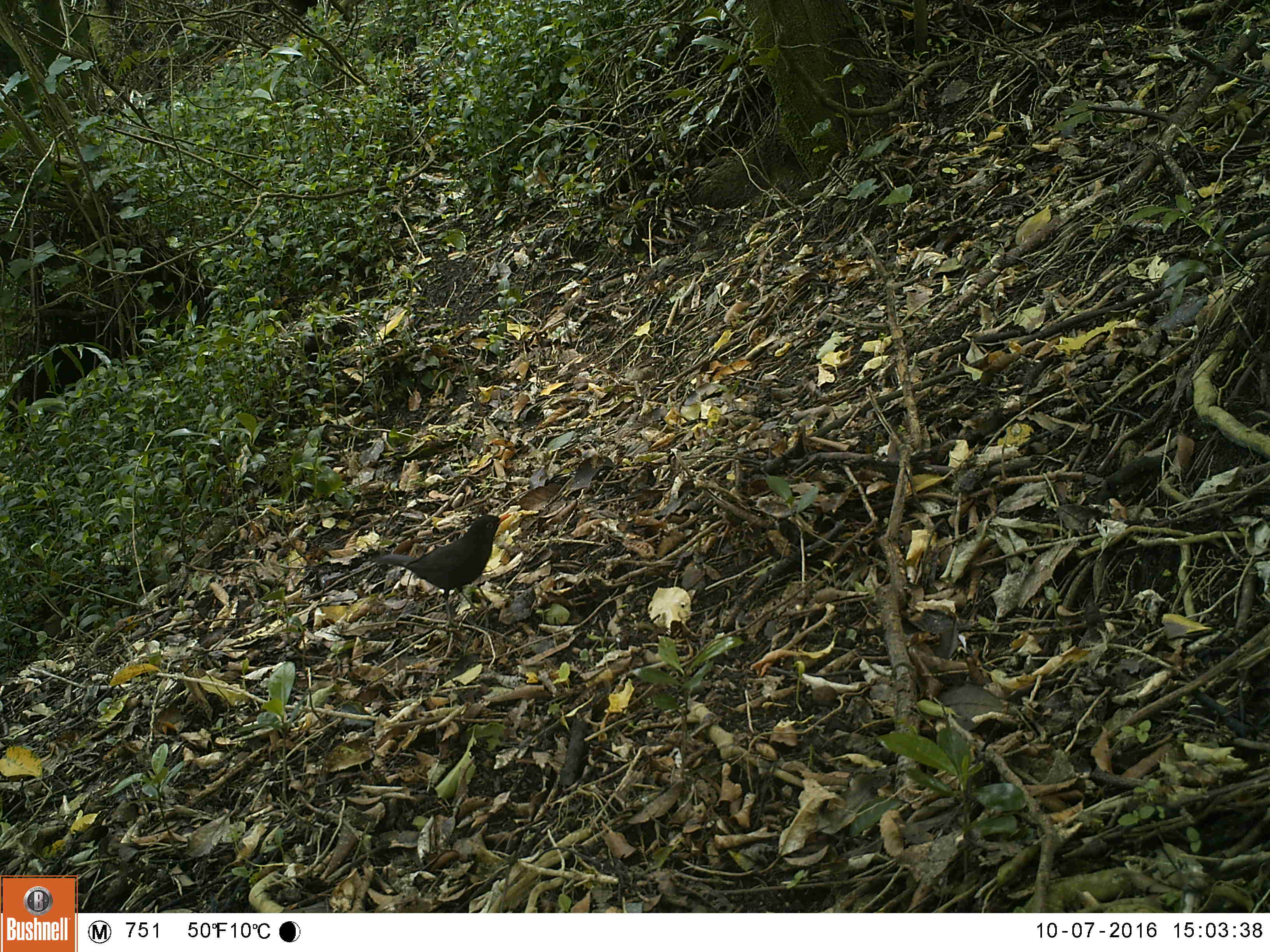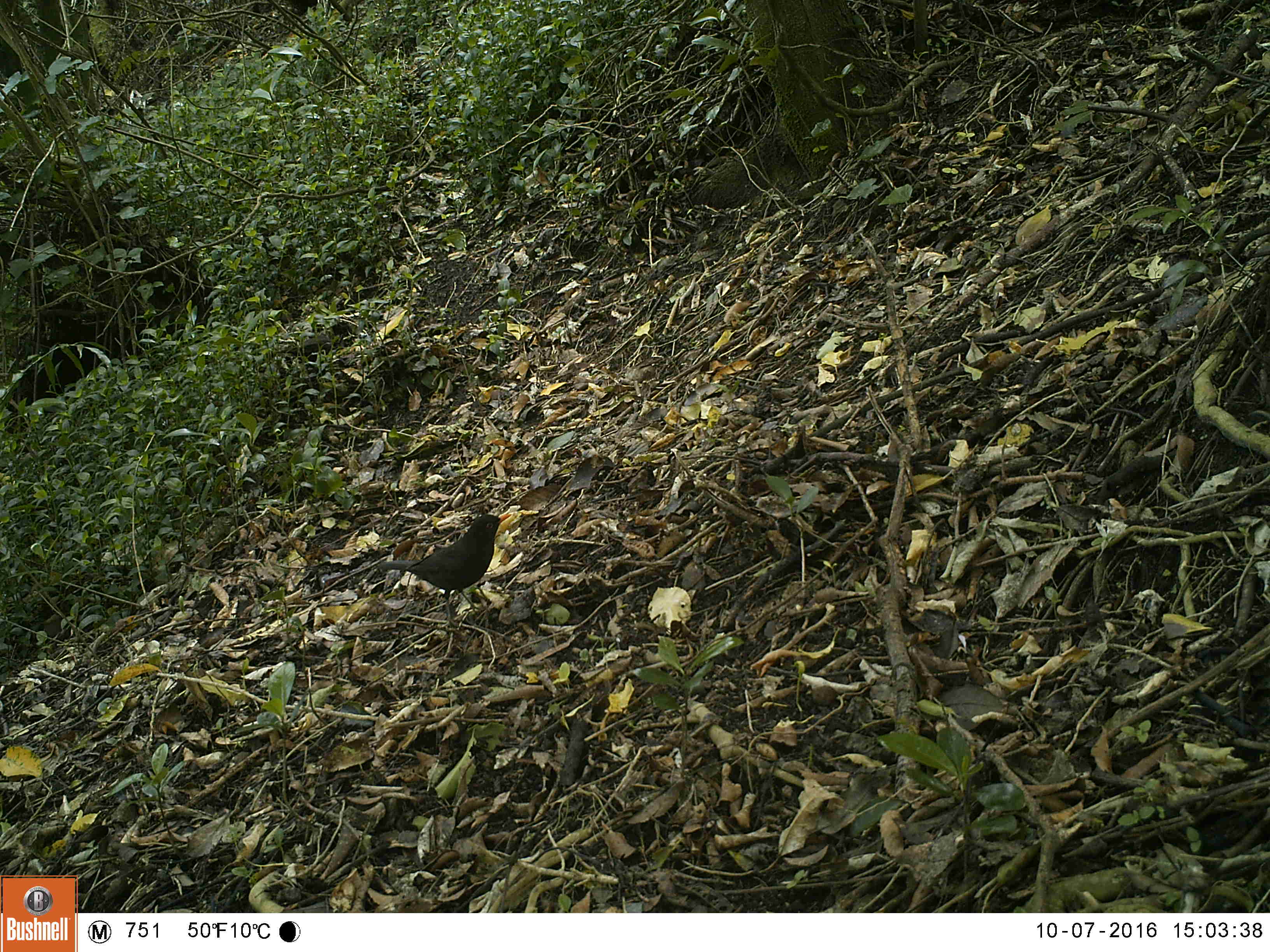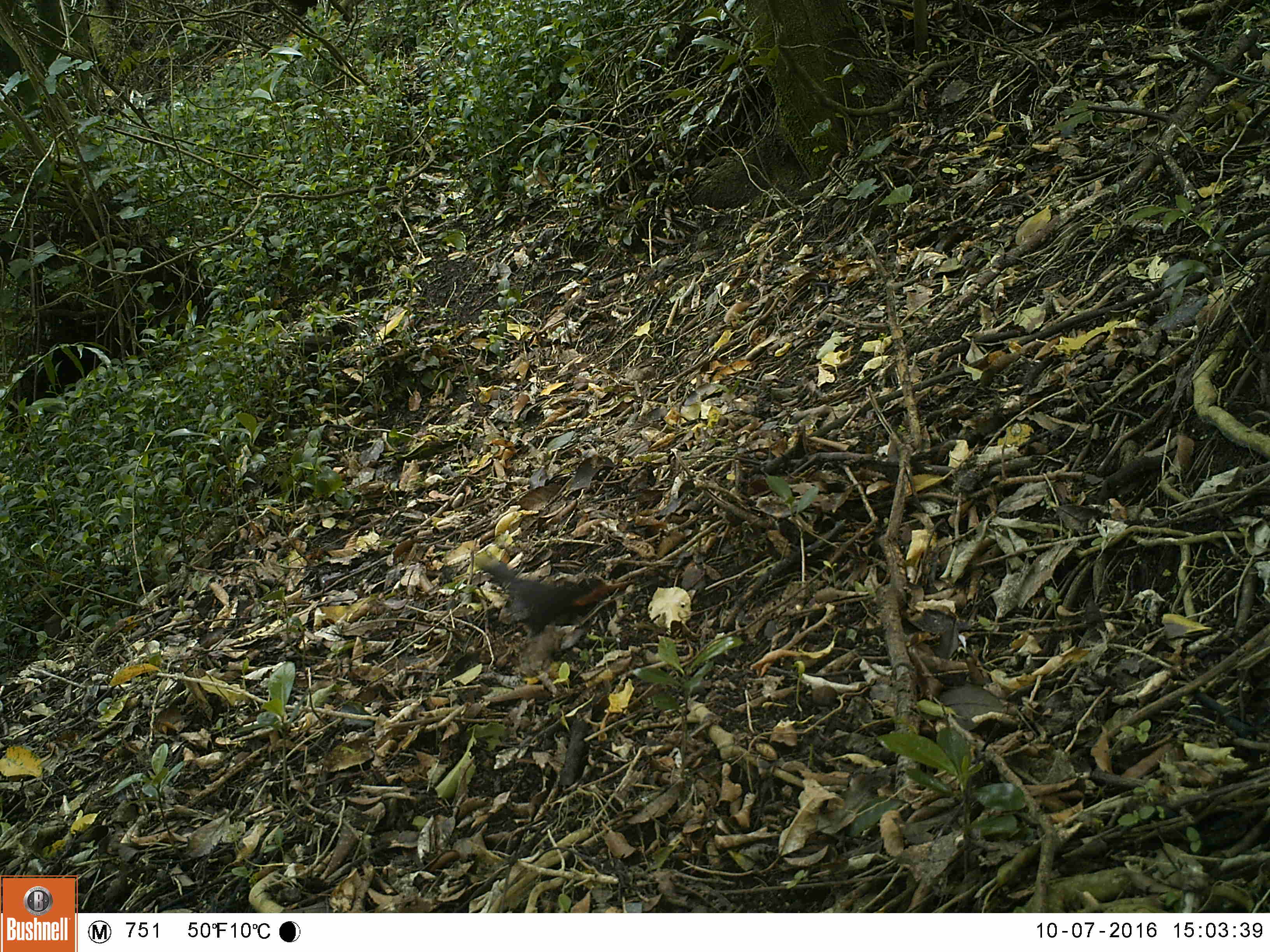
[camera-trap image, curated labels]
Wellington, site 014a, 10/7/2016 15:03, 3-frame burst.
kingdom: Animalia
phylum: Chordata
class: Aves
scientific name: Aves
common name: bird